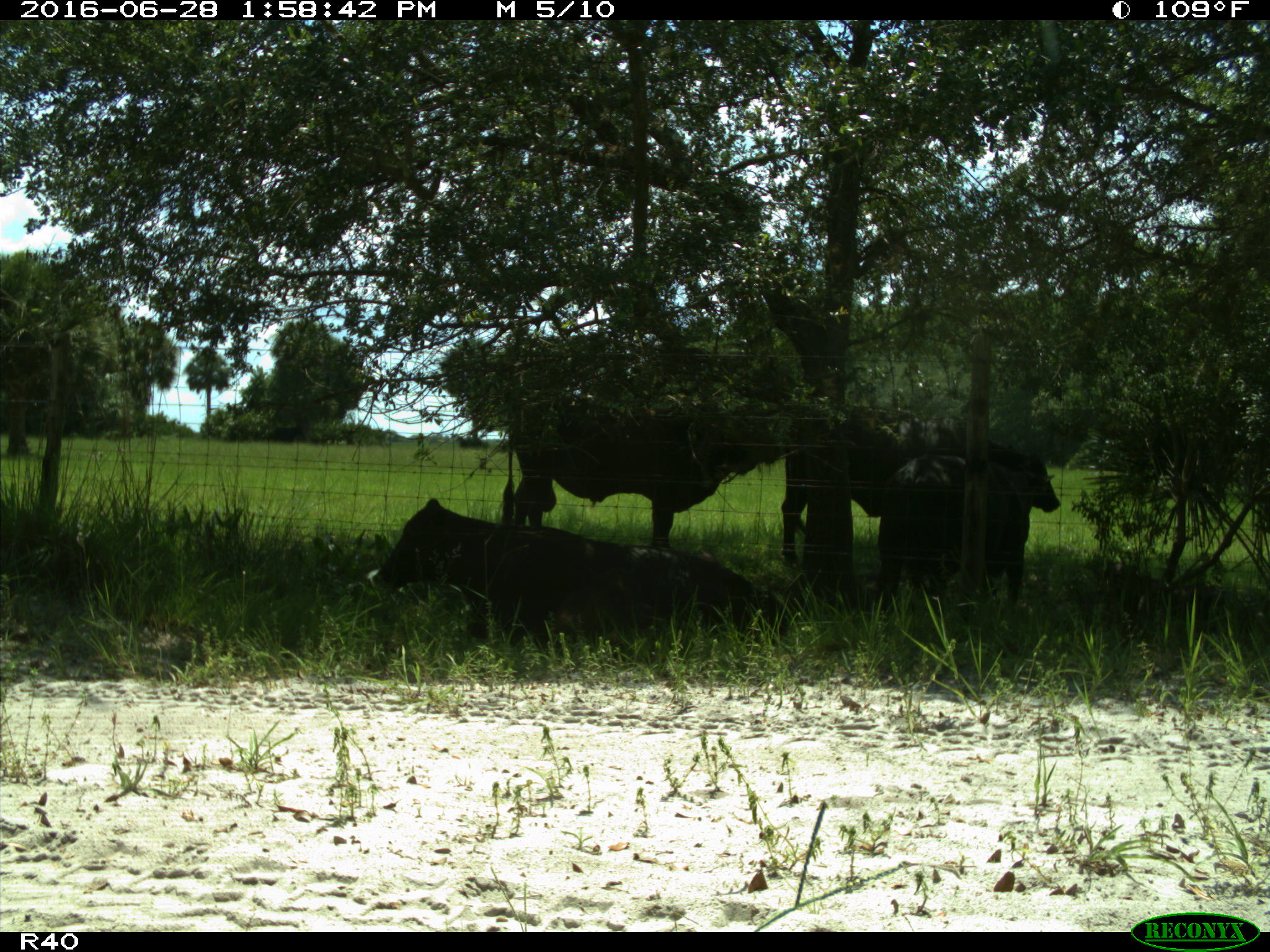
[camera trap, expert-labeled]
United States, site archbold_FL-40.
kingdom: Animalia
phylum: Chordata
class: Mammalia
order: Artiodactyla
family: Bovidae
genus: Bos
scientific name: Bos taurus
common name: domestic cow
Bos taurus (domestic cow).